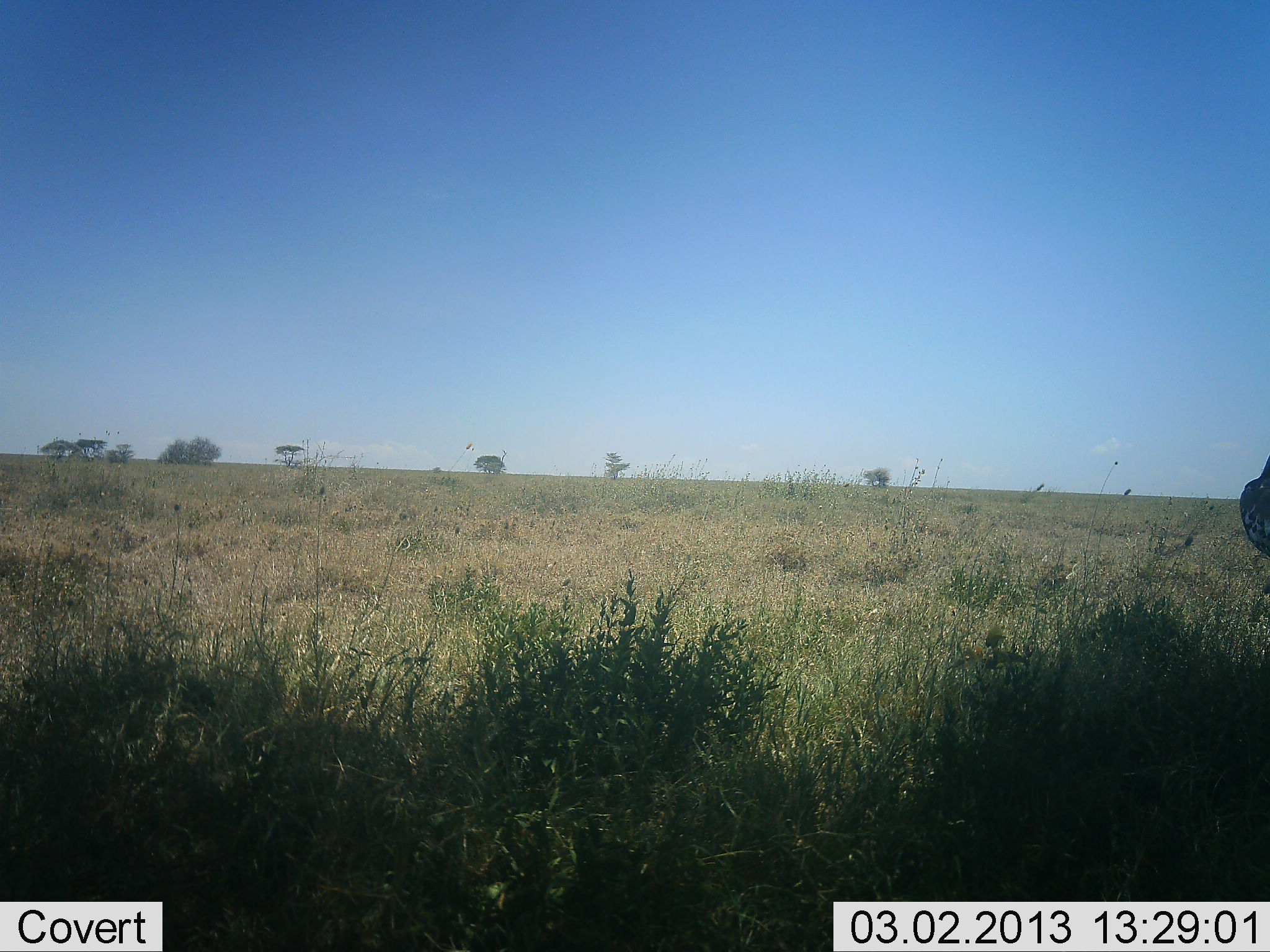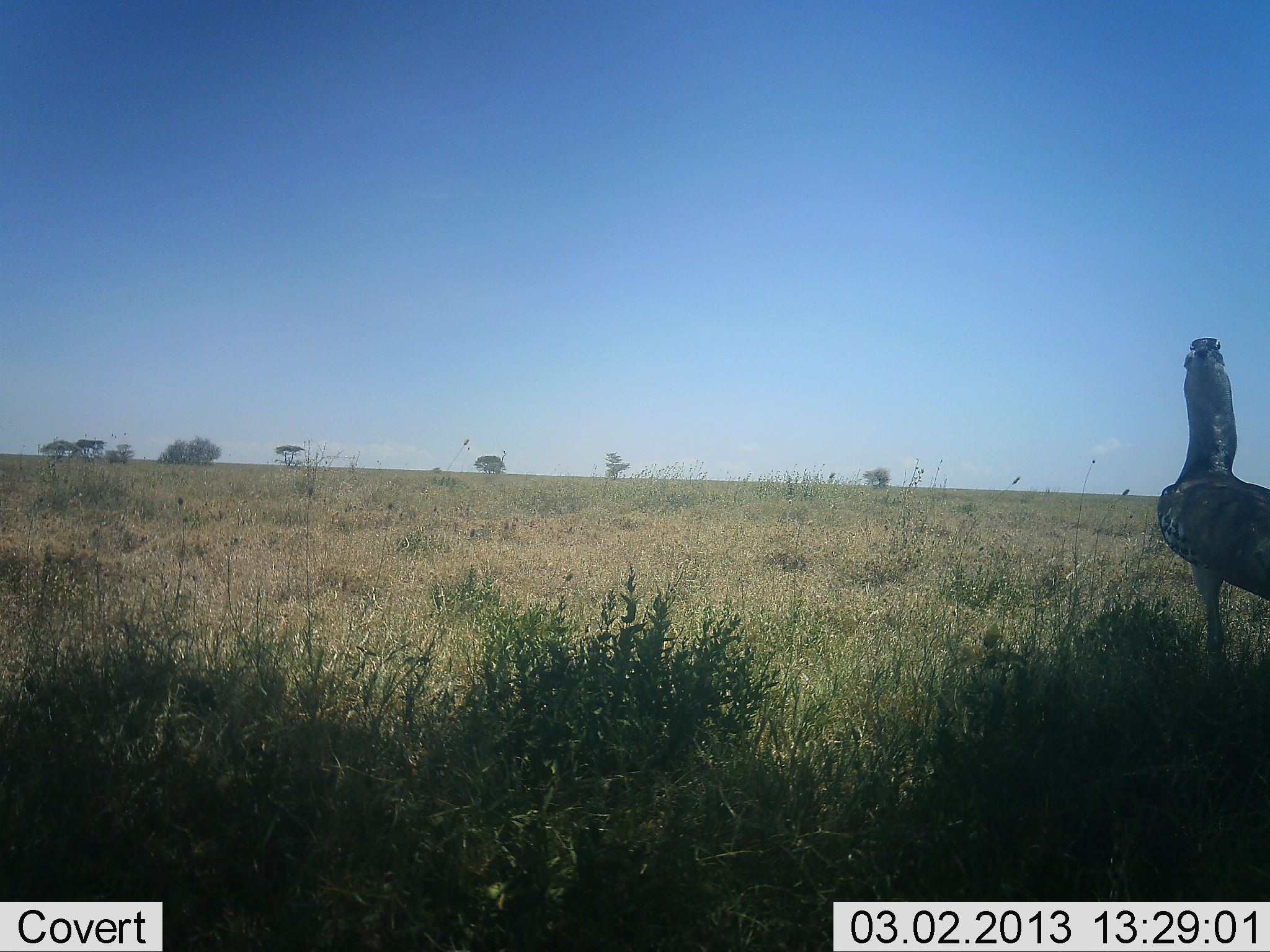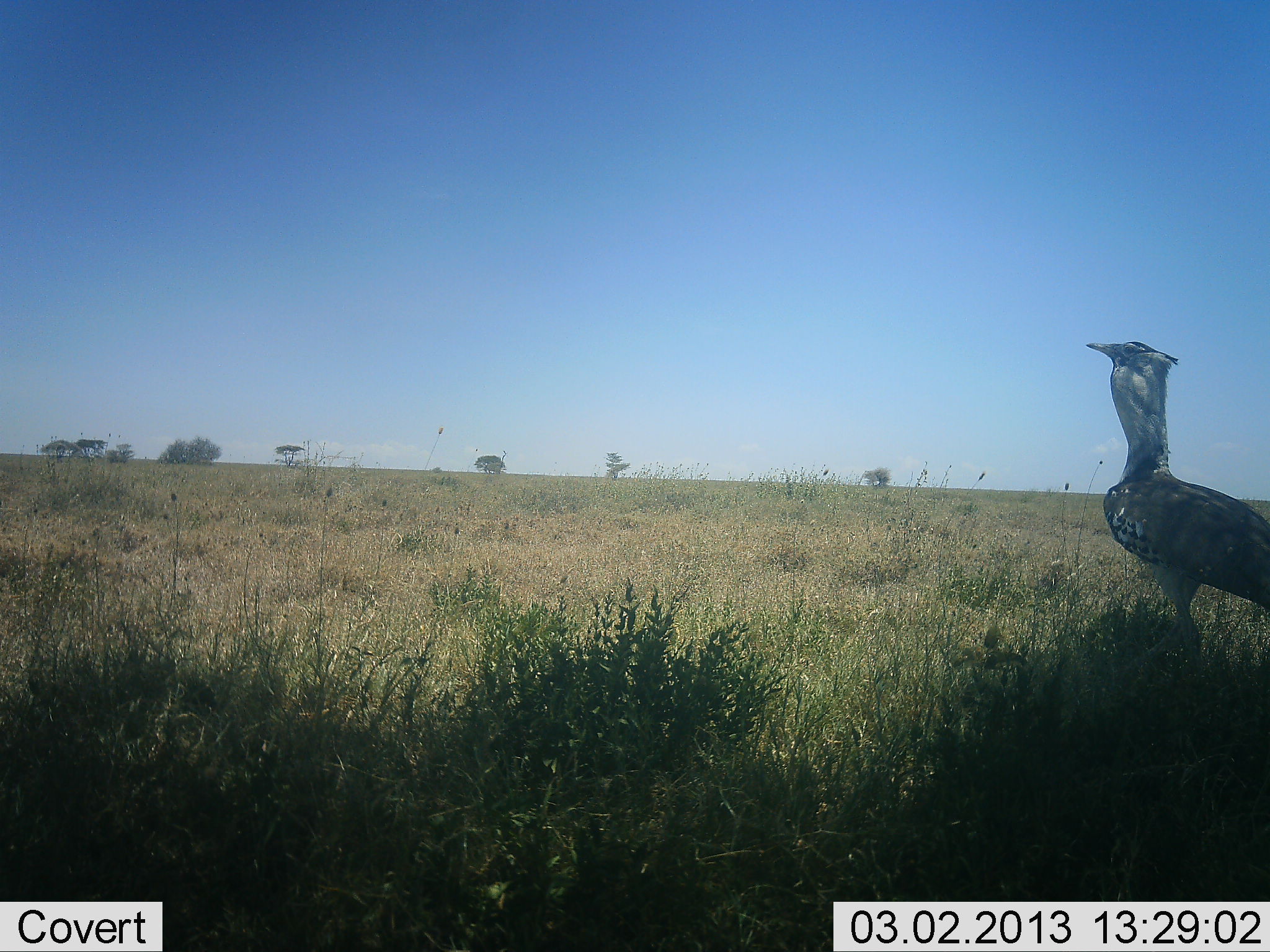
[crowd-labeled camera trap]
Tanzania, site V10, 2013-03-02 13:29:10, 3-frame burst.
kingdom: Animalia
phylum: Chordata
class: Aves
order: Otidiformes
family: Otididae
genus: Ardeotis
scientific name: Ardeotis kori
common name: kori bustard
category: koribustard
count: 1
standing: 45%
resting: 0%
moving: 61%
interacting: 0%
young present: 0%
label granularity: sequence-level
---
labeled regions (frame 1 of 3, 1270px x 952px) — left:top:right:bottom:
animal: 1240:456:1270:557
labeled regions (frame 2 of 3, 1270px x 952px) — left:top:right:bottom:
animal: 1157:337:1270:657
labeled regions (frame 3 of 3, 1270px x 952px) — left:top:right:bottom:
animal: 1085:342:1270:669